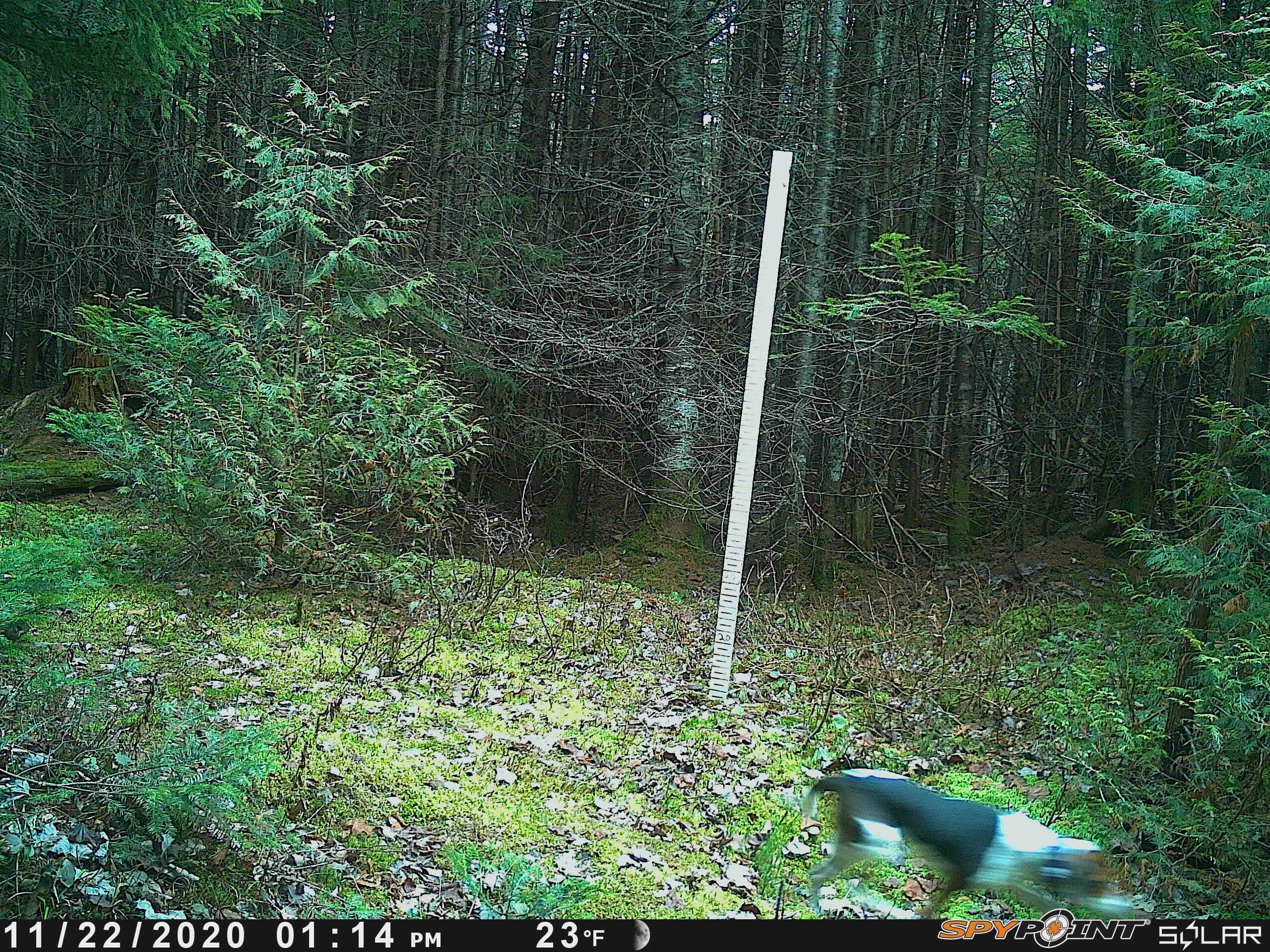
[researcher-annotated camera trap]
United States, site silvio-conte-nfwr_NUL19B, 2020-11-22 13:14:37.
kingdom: Animalia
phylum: Chordata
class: Mammalia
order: Carnivora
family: Canidae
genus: Canis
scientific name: Canis familiaris familiaris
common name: domestic dog